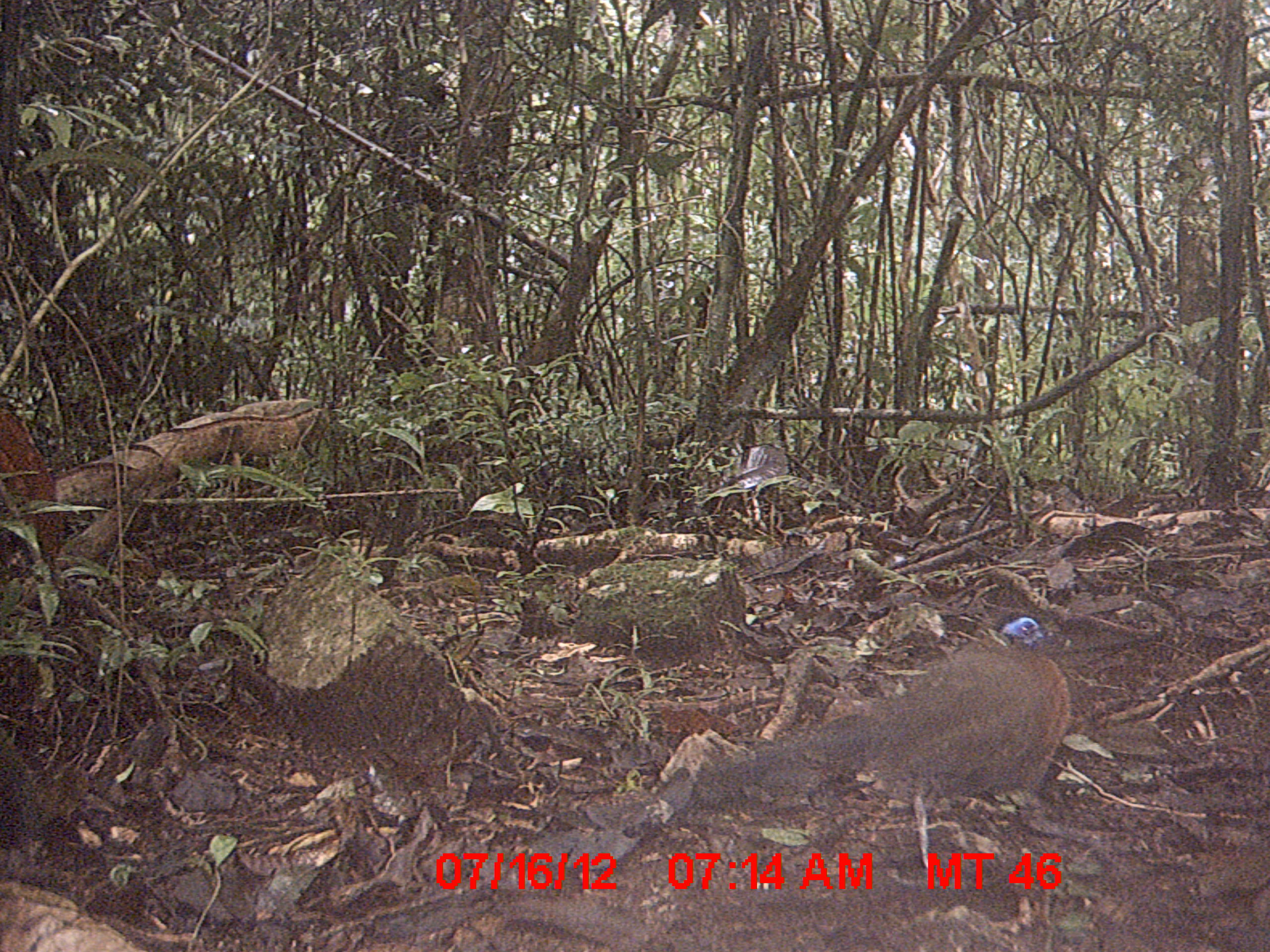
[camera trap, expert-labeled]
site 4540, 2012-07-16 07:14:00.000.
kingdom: Animalia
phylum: Chordata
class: Aves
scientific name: Aves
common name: bird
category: unknown bird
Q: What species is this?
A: Unknown bird (bird) (Aves).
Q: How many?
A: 1.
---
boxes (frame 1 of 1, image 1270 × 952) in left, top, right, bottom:
unknown bird: 698, 617, 1071, 879